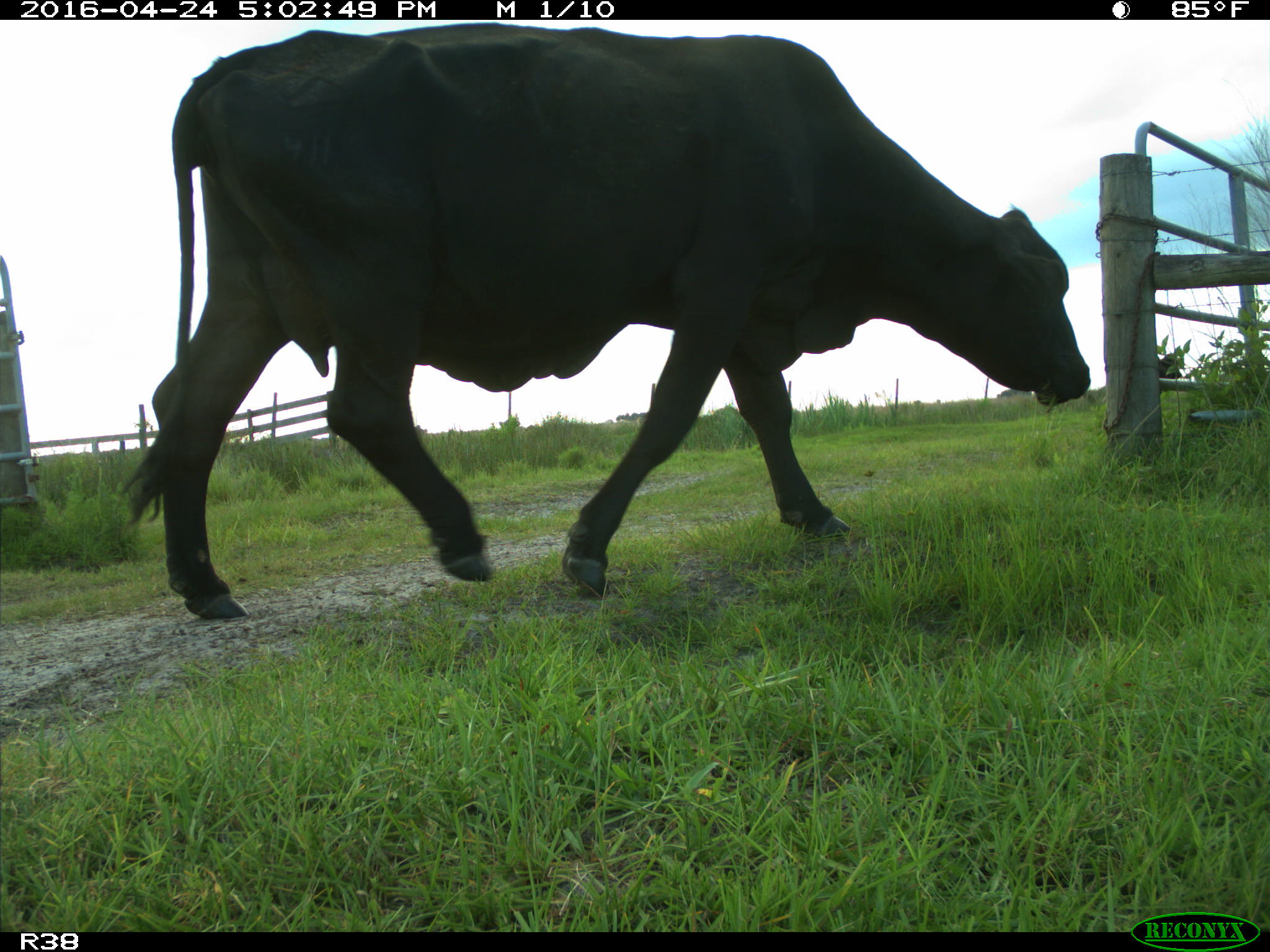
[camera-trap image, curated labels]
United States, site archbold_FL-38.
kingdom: Animalia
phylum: Chordata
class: Mammalia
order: Artiodactyla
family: Bovidae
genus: Bos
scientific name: Bos taurus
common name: domestic cow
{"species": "Bos taurus (domestic cow)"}